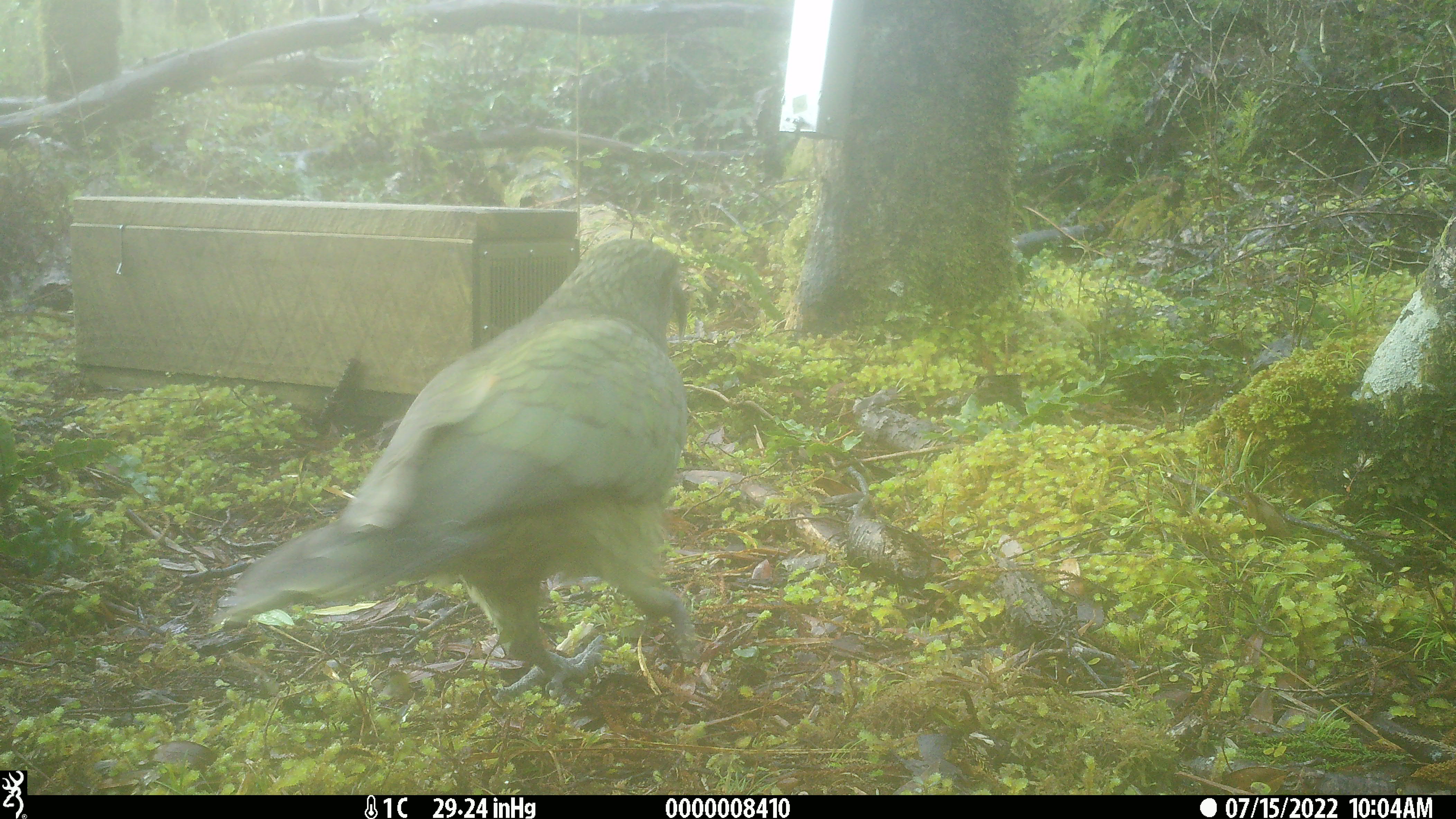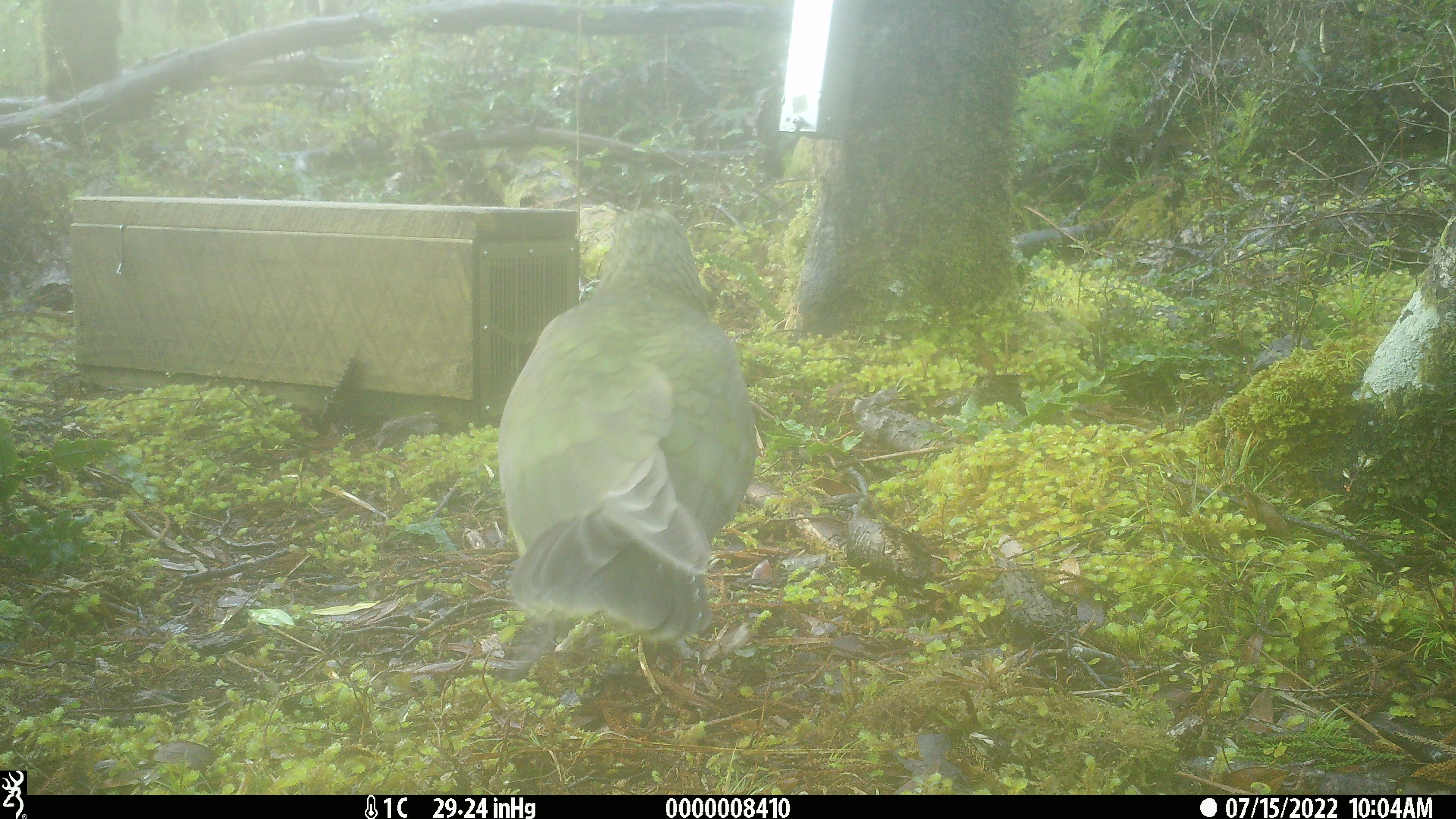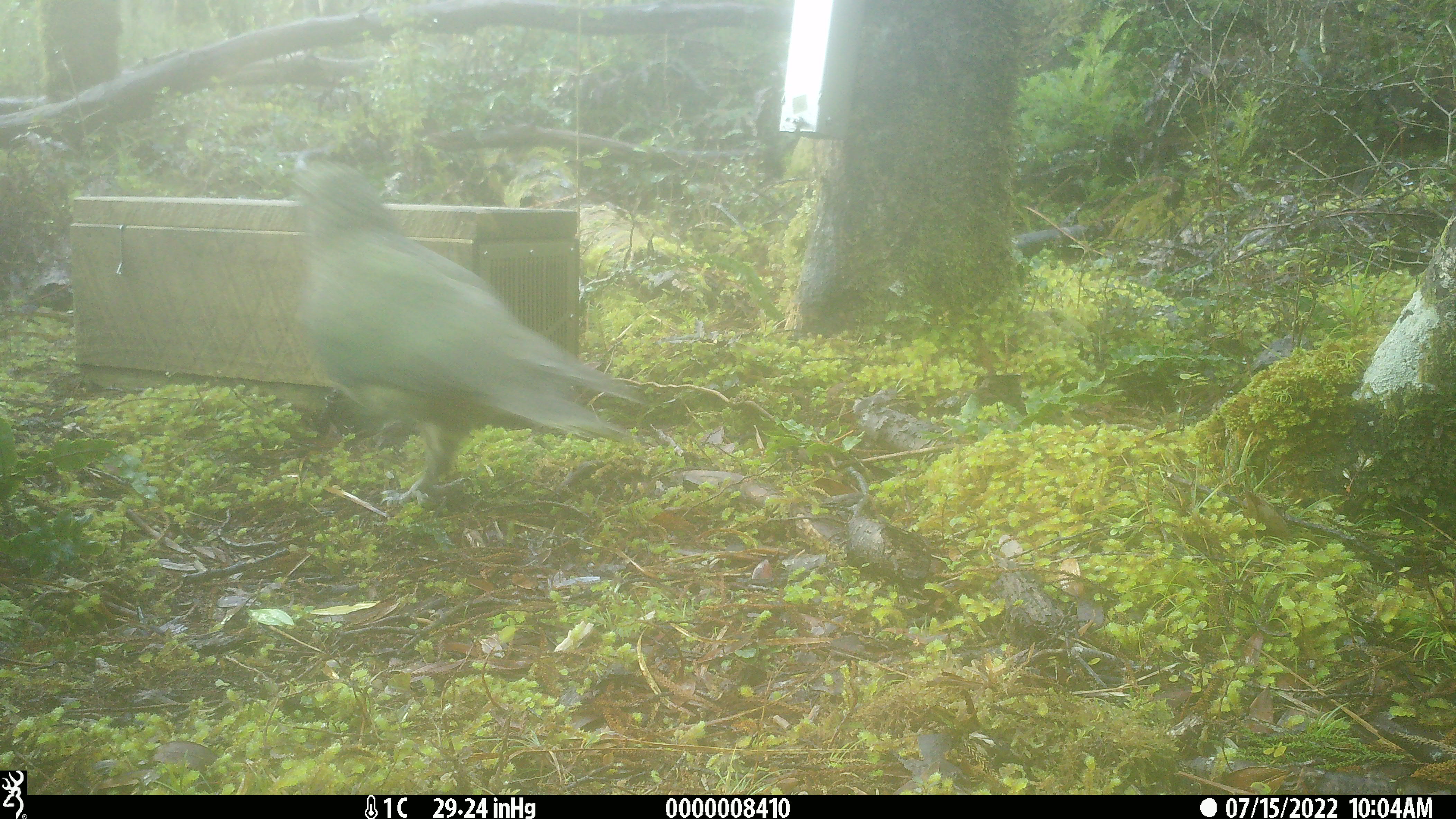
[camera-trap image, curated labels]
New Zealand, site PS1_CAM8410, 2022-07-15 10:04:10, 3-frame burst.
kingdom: Animalia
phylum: Chordata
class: Aves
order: Psittaciformes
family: Strigopidae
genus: Nestor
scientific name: Nestor notabilis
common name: kea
Kea (Nestor notabilis).